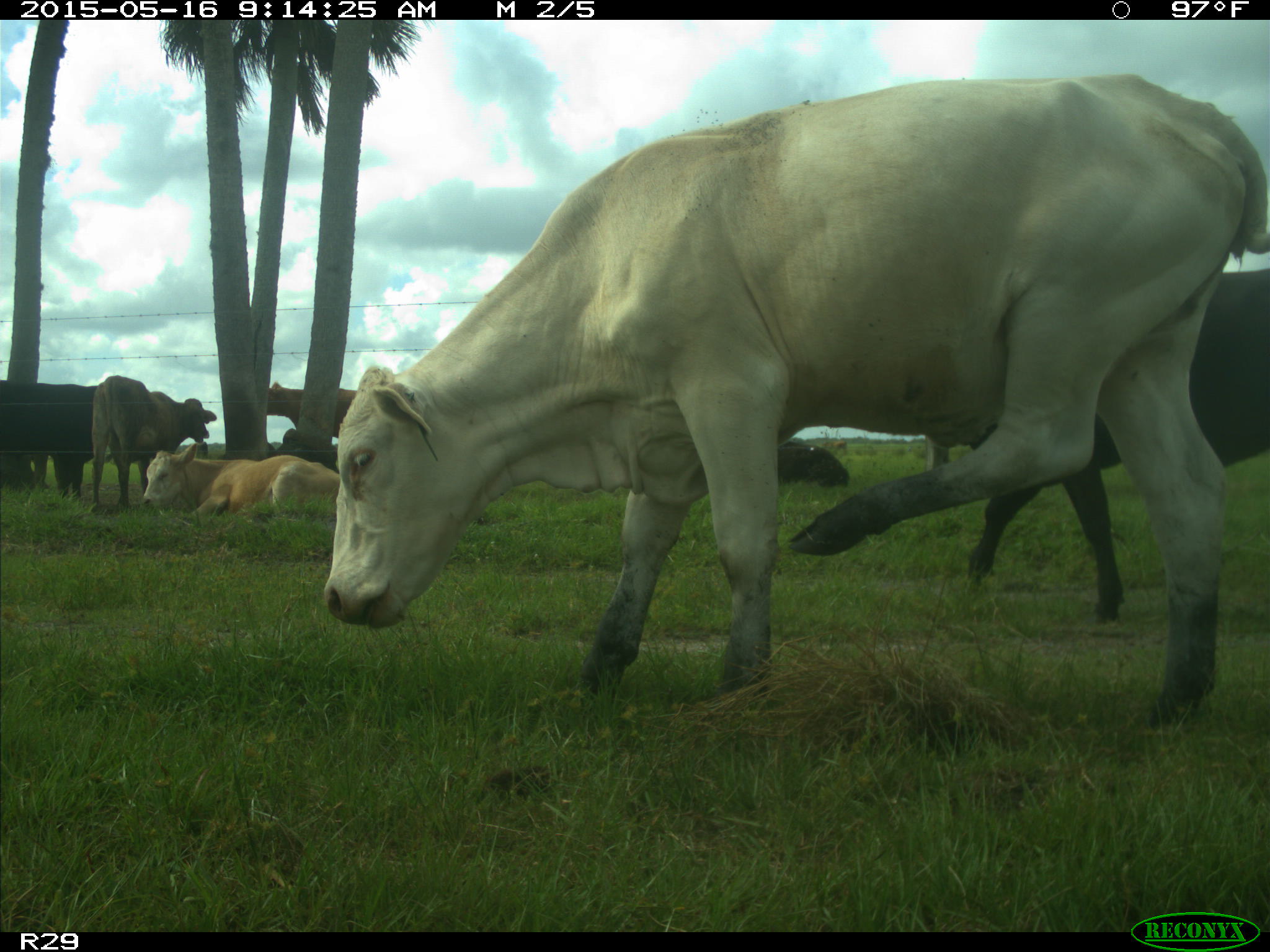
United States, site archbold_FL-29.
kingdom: Animalia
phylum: Chordata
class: Mammalia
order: Artiodactyla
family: Bovidae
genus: Bos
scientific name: Bos taurus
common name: domestic cow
Bos taurus (domestic cow).